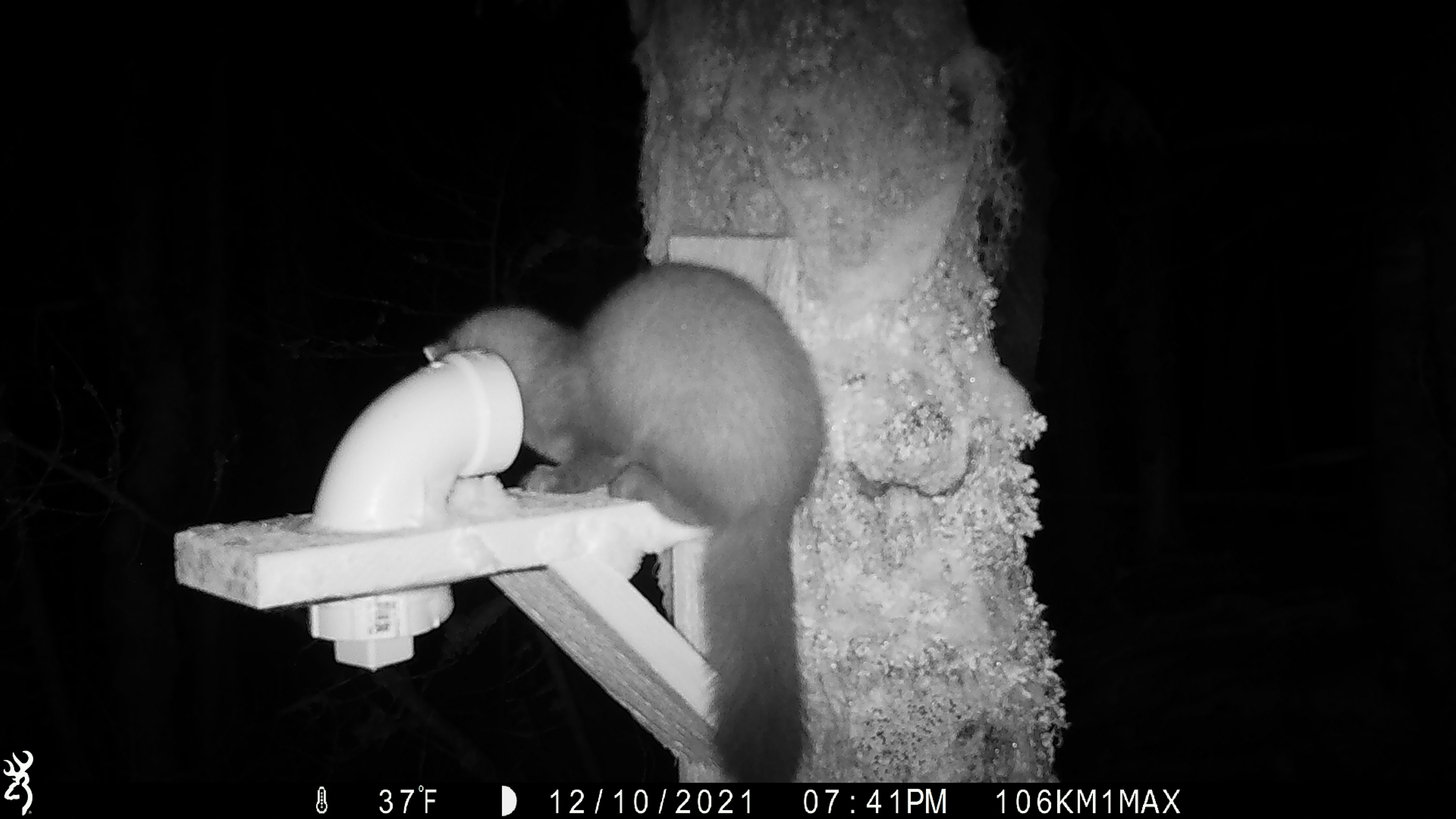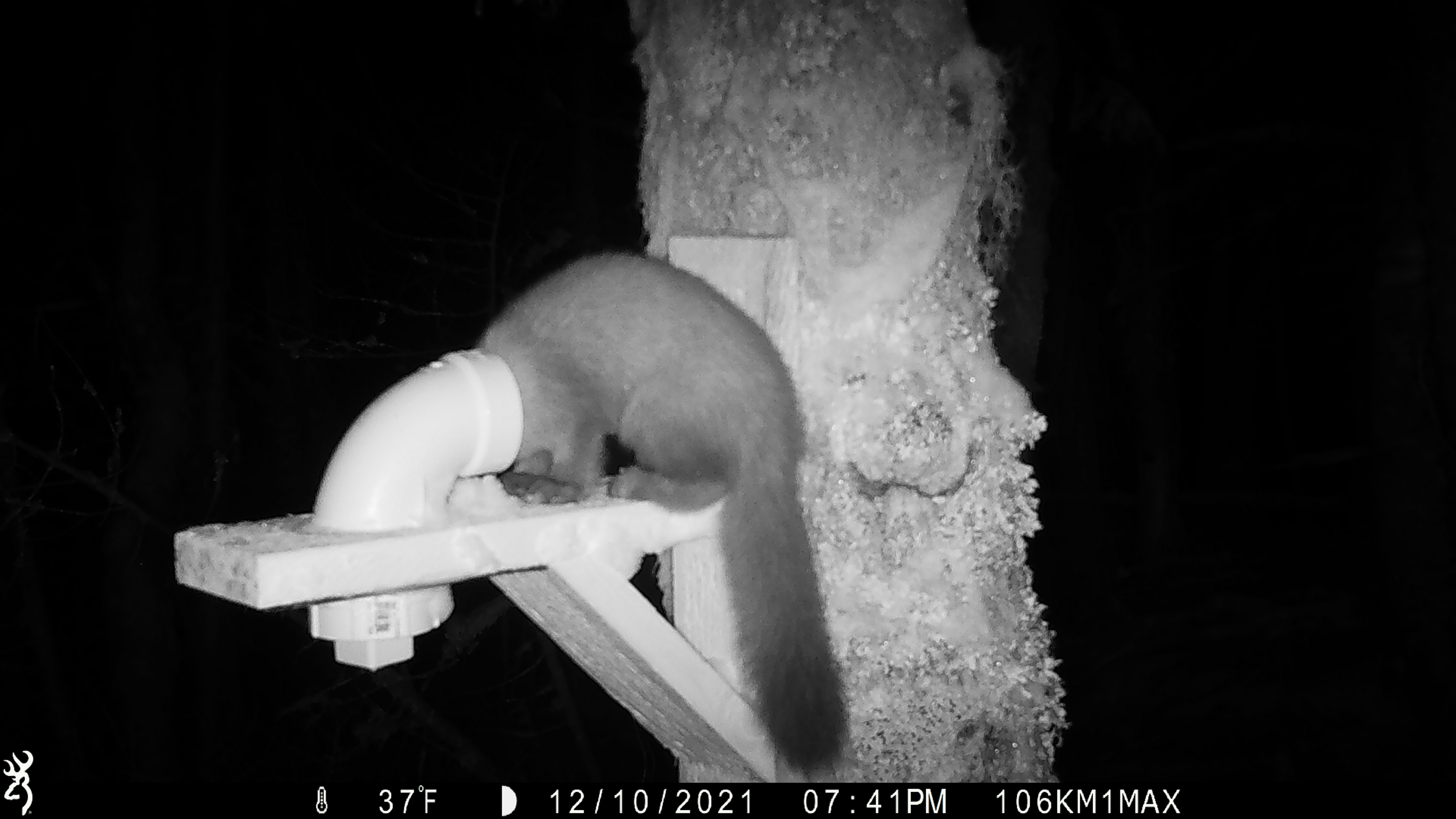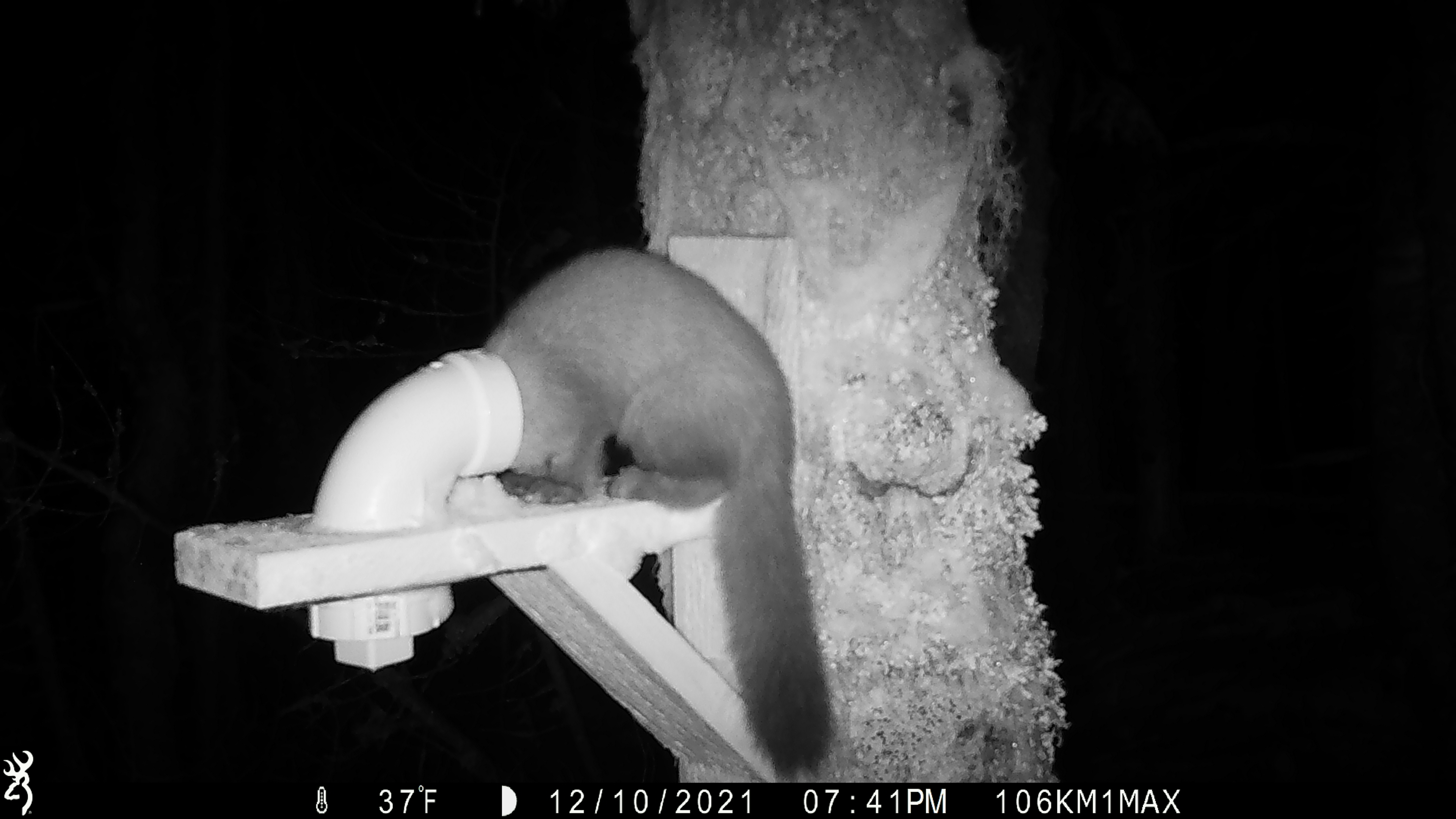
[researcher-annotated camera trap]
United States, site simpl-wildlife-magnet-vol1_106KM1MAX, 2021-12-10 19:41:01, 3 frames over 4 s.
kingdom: Animalia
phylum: Chordata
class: Mammalia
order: Carnivora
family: Mustelidae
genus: Martes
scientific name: Martes americana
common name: american marten